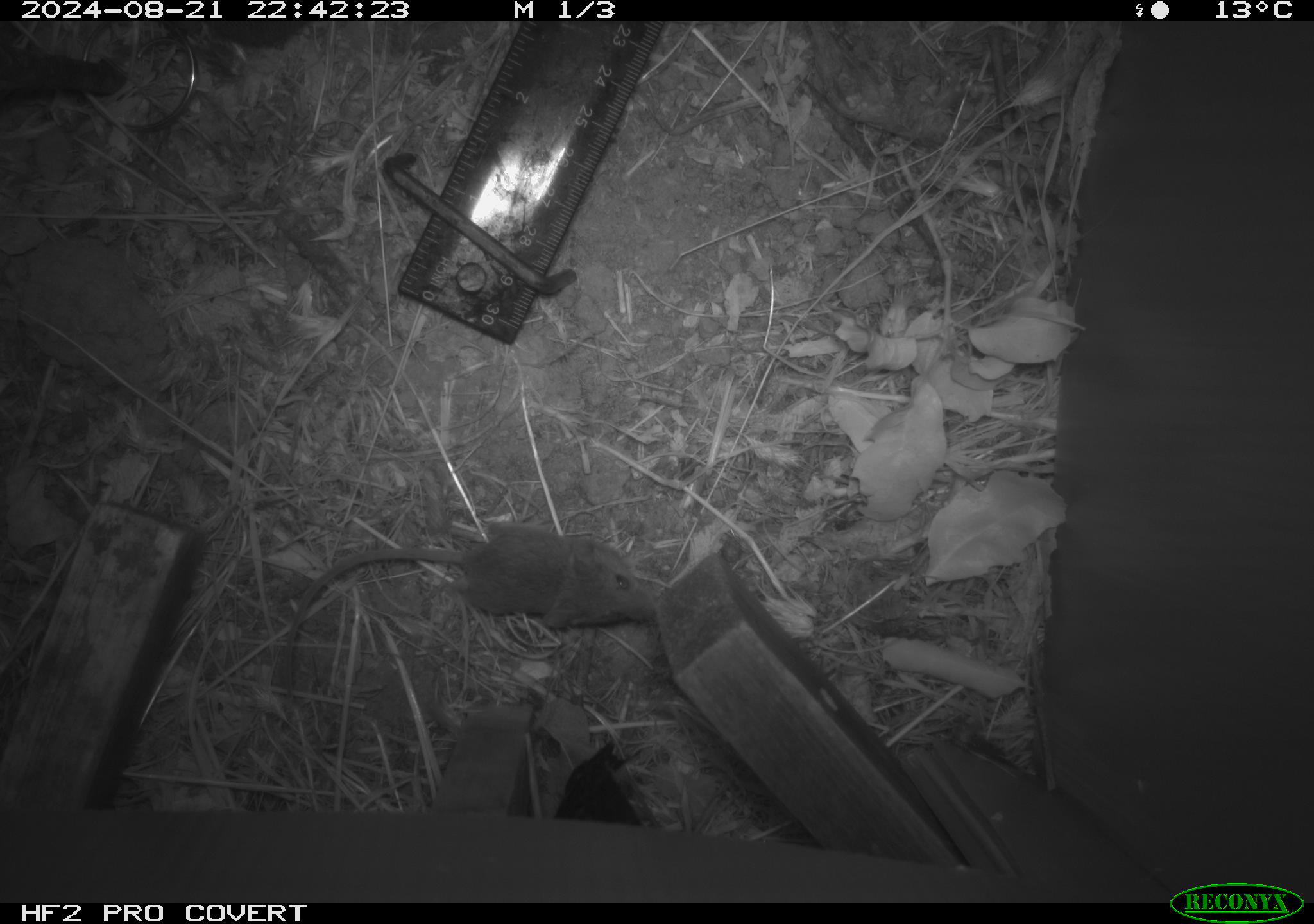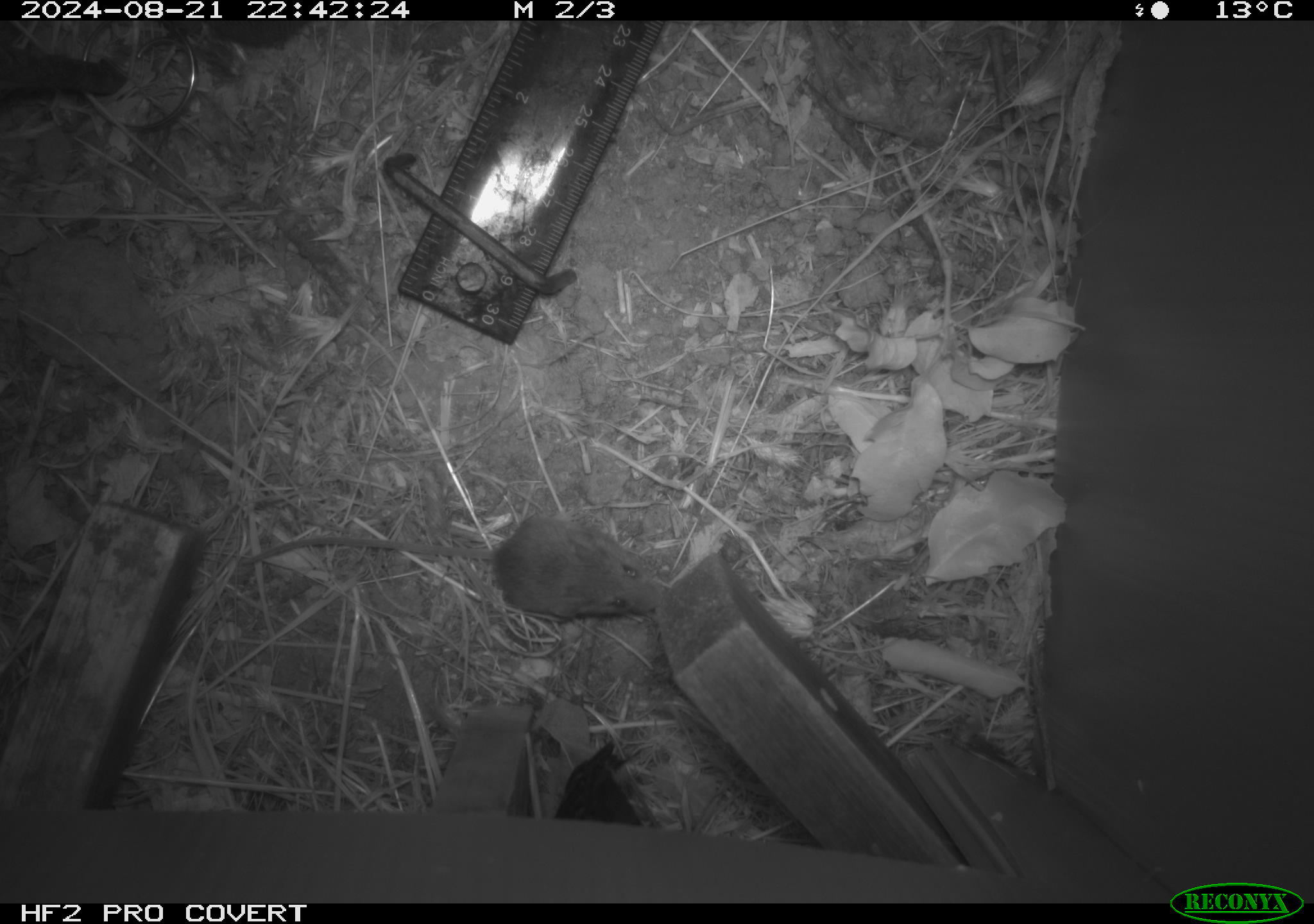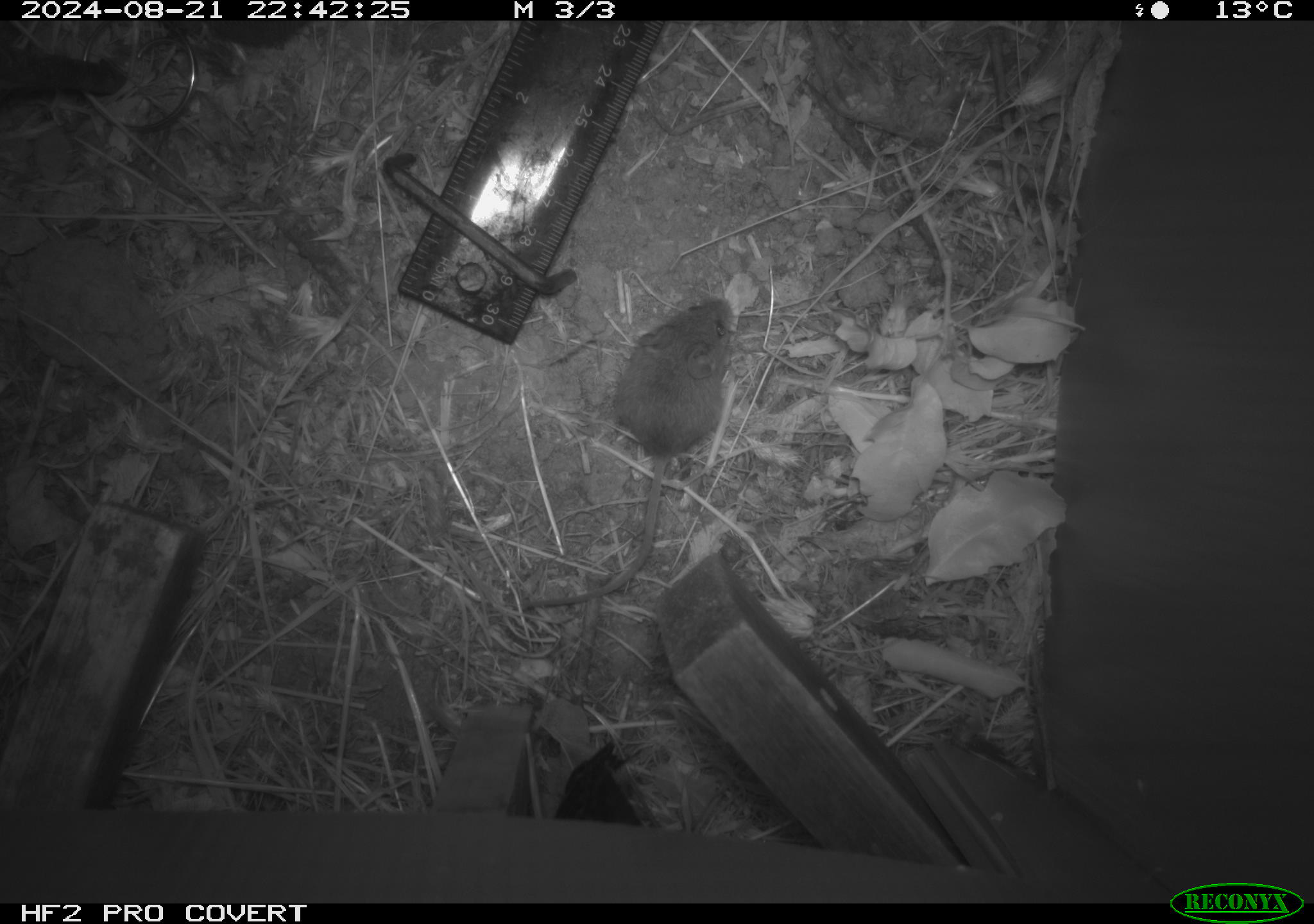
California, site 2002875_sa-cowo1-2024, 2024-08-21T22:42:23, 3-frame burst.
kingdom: Animalia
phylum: Chordata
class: Mammalia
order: Rodentia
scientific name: Rodentia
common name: mouse species